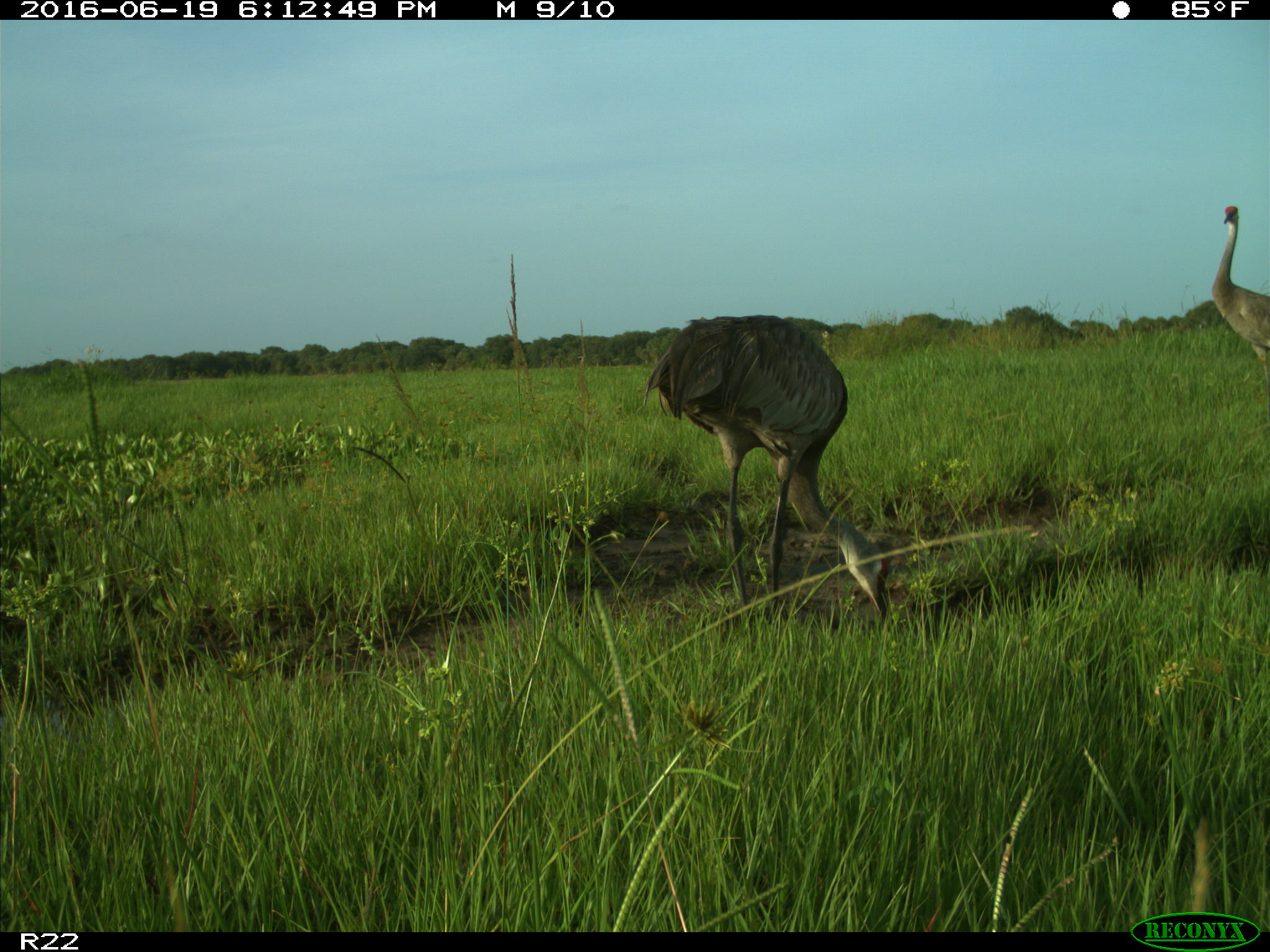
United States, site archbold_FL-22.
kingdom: Animalia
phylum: Chordata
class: Aves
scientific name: Aves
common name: birds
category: unidentified bird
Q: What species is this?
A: Unidentified bird (birds) (Aves).